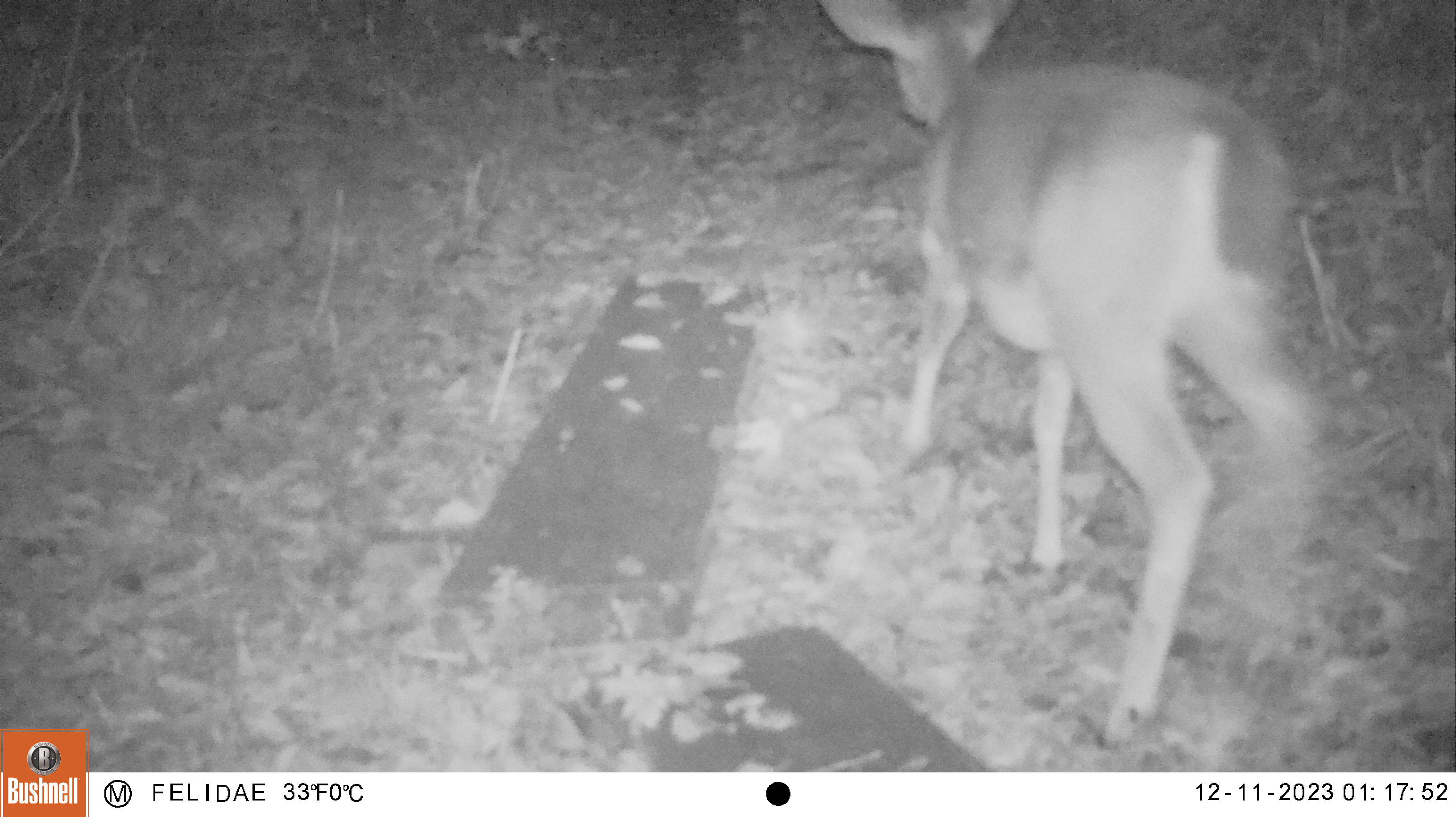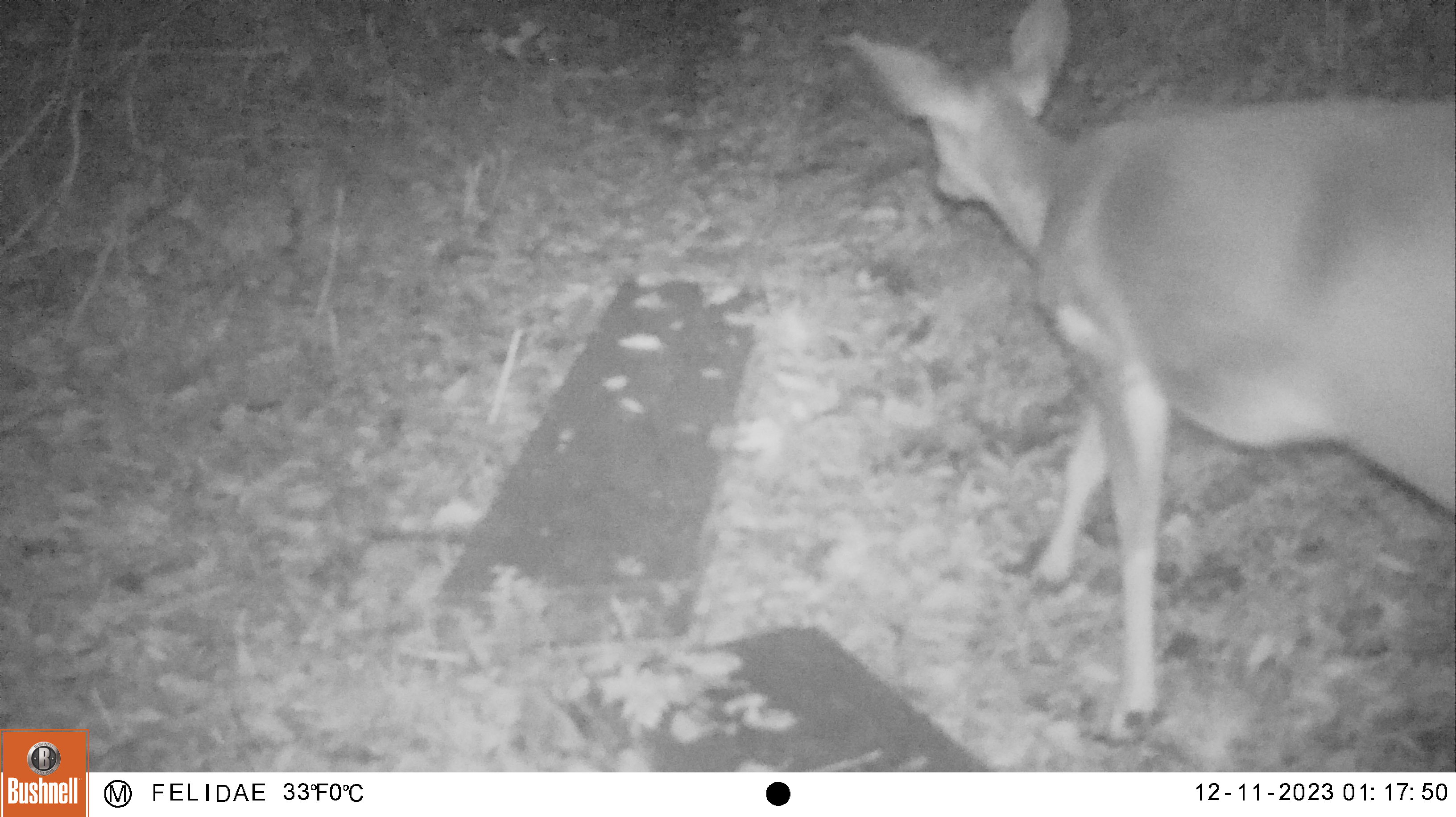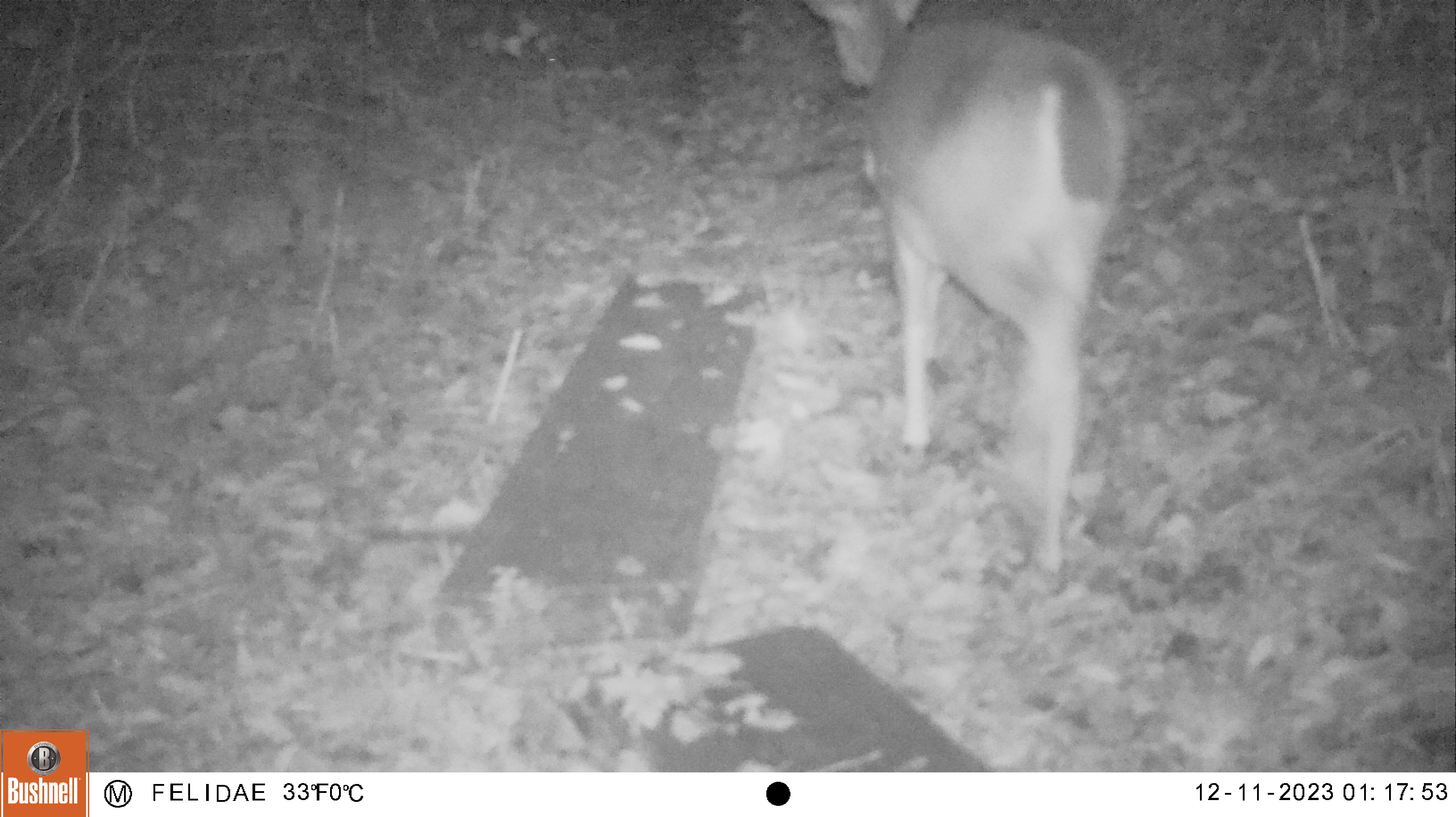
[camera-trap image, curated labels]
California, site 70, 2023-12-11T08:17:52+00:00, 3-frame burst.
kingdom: Animalia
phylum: Chordata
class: Mammalia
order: Artiodactyla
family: Cervidae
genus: Odocoileus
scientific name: Odocoileus hemionus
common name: mule deer